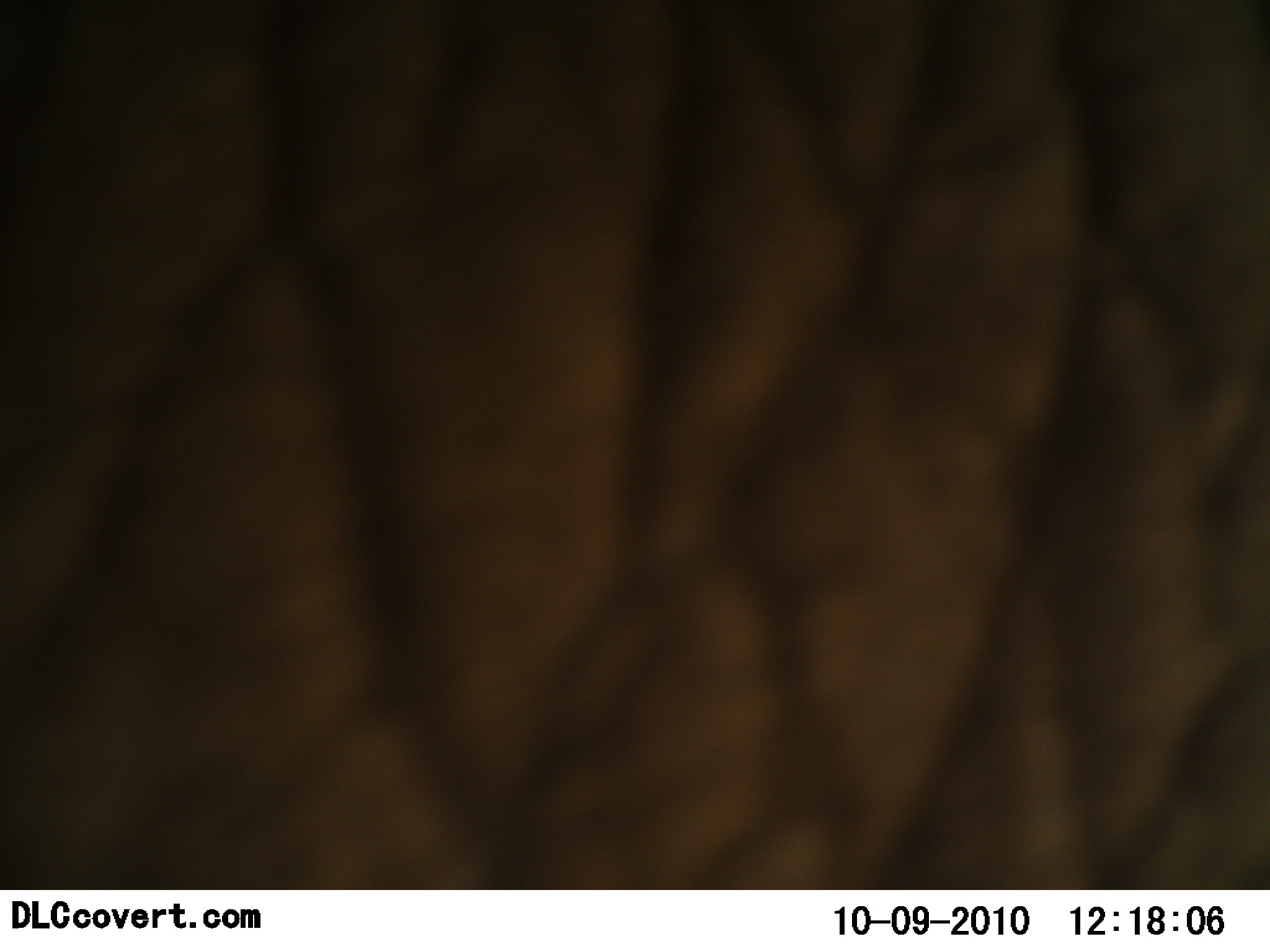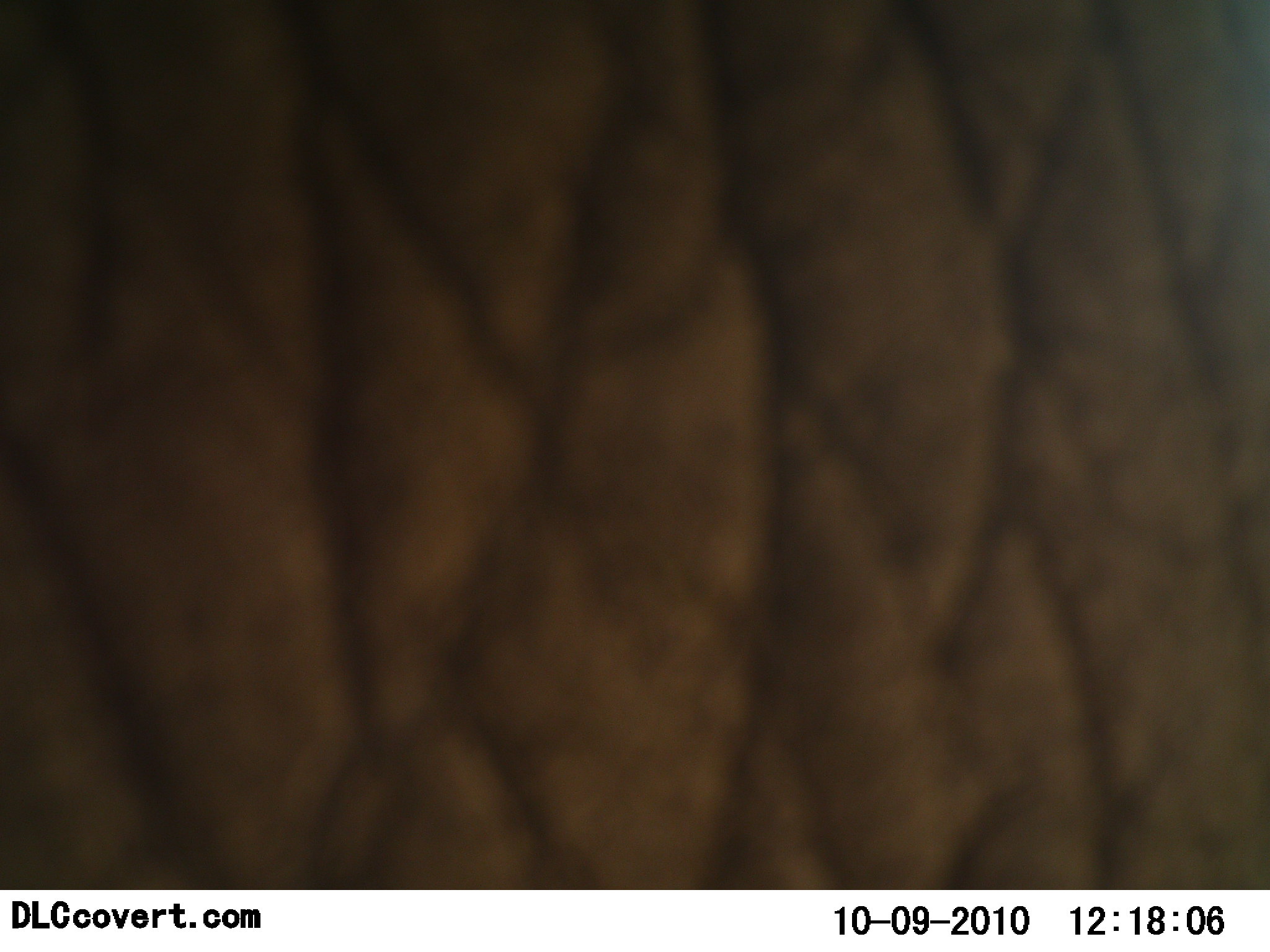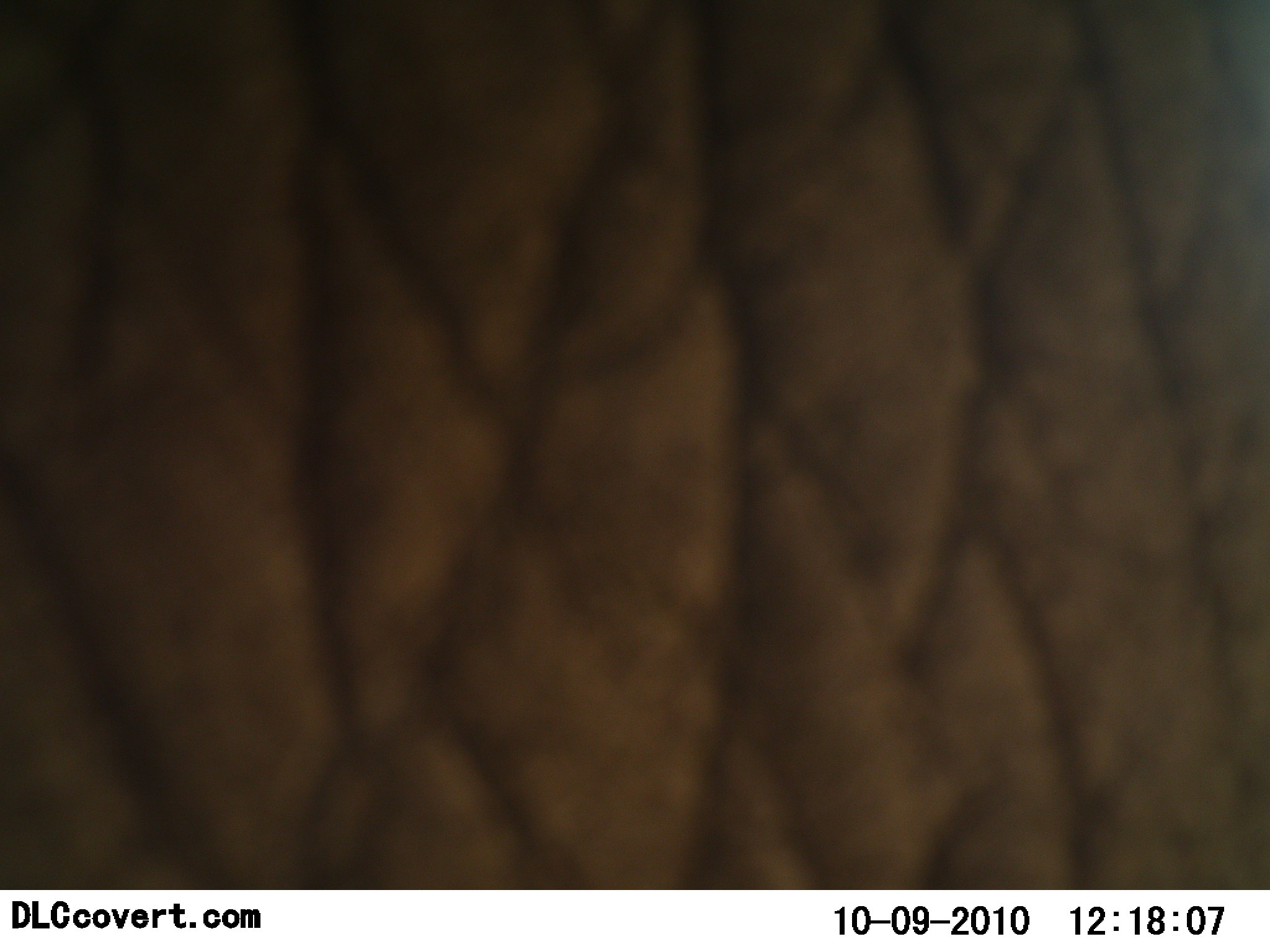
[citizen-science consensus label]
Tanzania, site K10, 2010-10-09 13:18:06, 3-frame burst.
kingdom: Animalia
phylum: Chordata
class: Mammalia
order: Proboscidea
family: Elephantidae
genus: Loxodonta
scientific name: Loxodonta africana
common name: african bush elephant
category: elephant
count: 1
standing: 83%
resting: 0%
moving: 17%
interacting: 0%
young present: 0%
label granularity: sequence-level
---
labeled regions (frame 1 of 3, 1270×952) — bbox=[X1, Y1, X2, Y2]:
animal: bbox=[0, 0, 1270, 890]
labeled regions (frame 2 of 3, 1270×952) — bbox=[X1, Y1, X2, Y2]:
animal: bbox=[0, 1, 1270, 891]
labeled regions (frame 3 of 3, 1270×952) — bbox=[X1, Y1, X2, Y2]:
animal: bbox=[1, 0, 1270, 891]